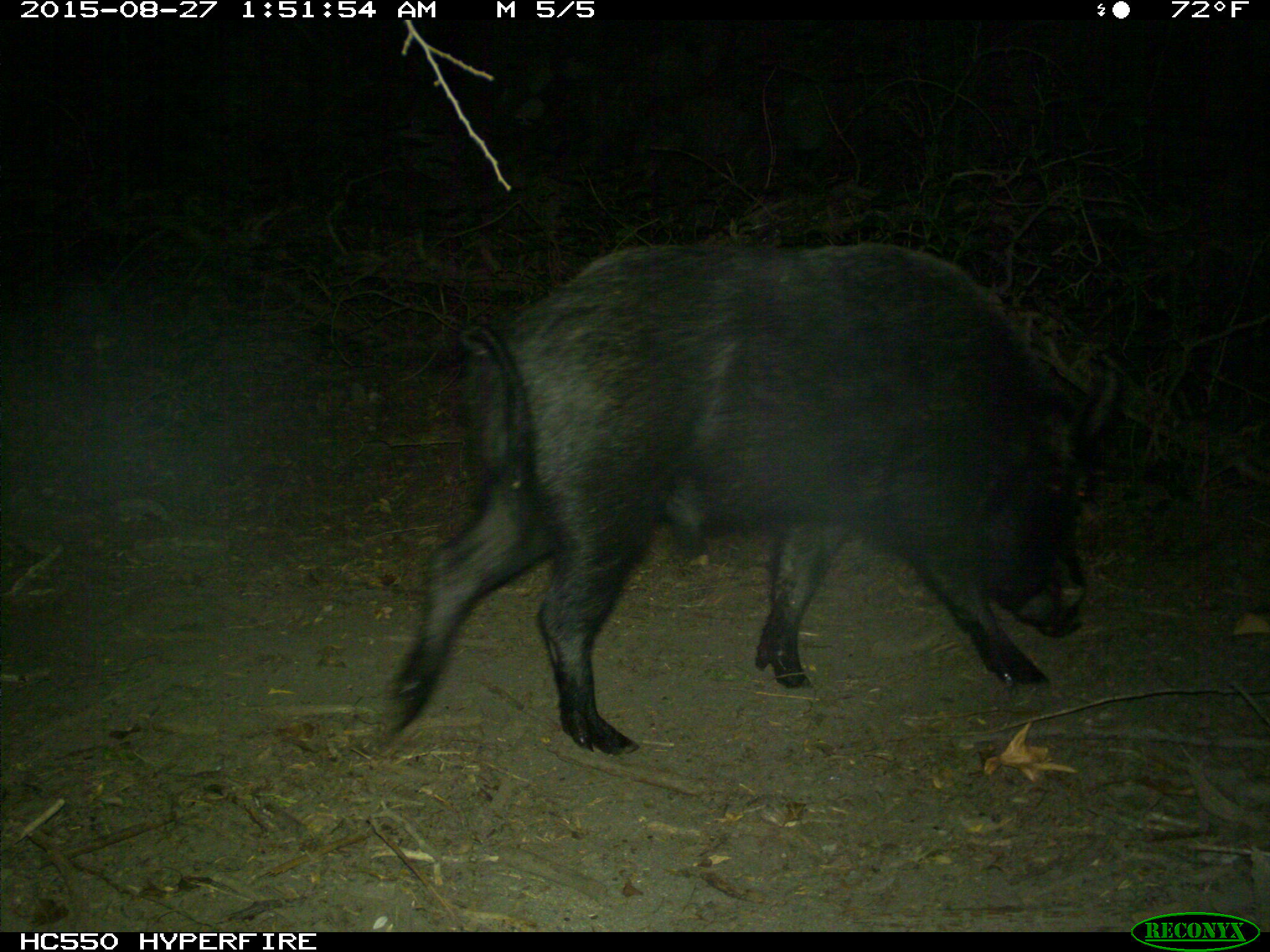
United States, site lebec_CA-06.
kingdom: Animalia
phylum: Chordata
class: Mammalia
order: Artiodactyla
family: Suidae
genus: Sus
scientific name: Sus scrofa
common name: wild boar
Sus scrofa (wild boar).